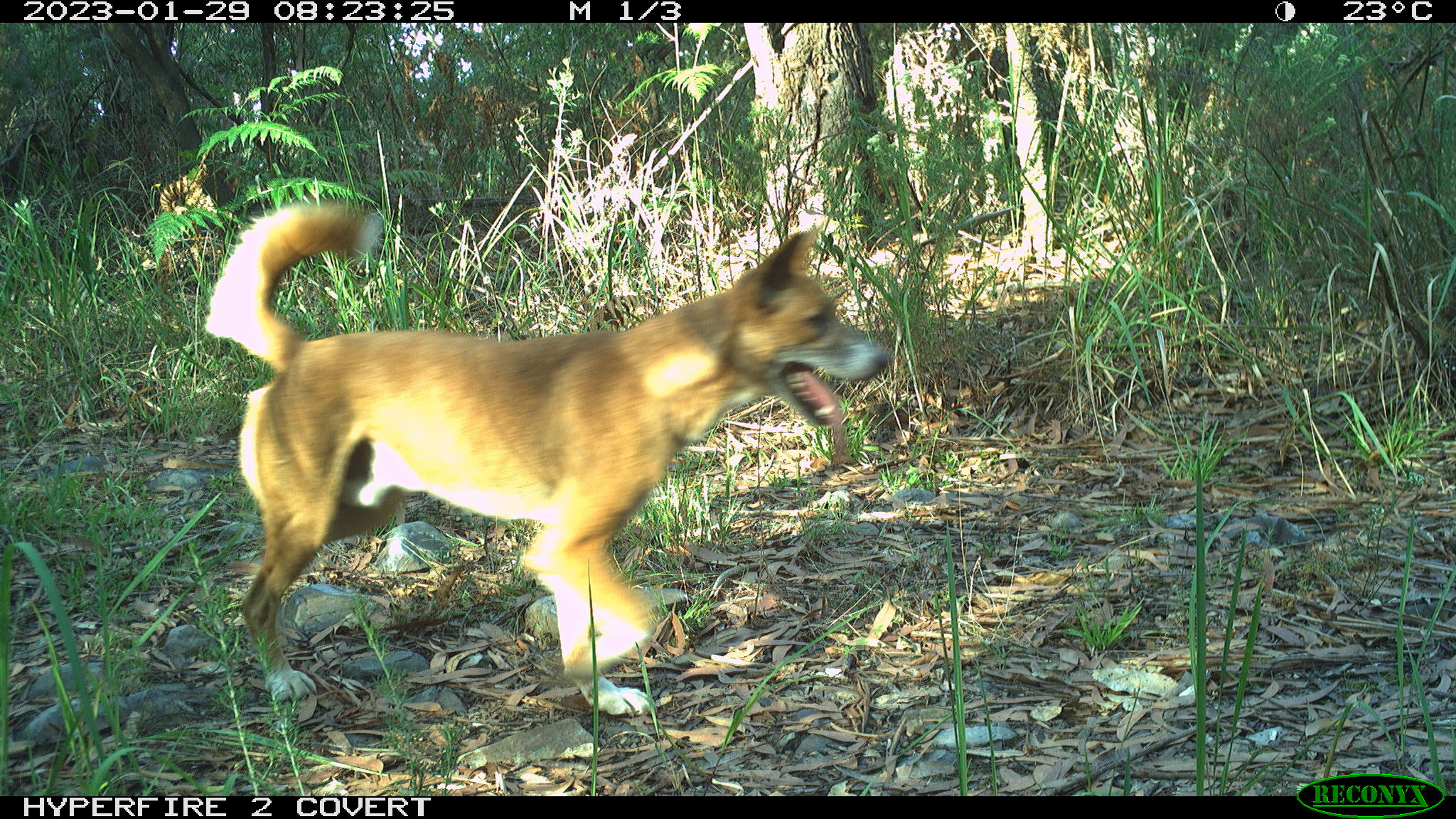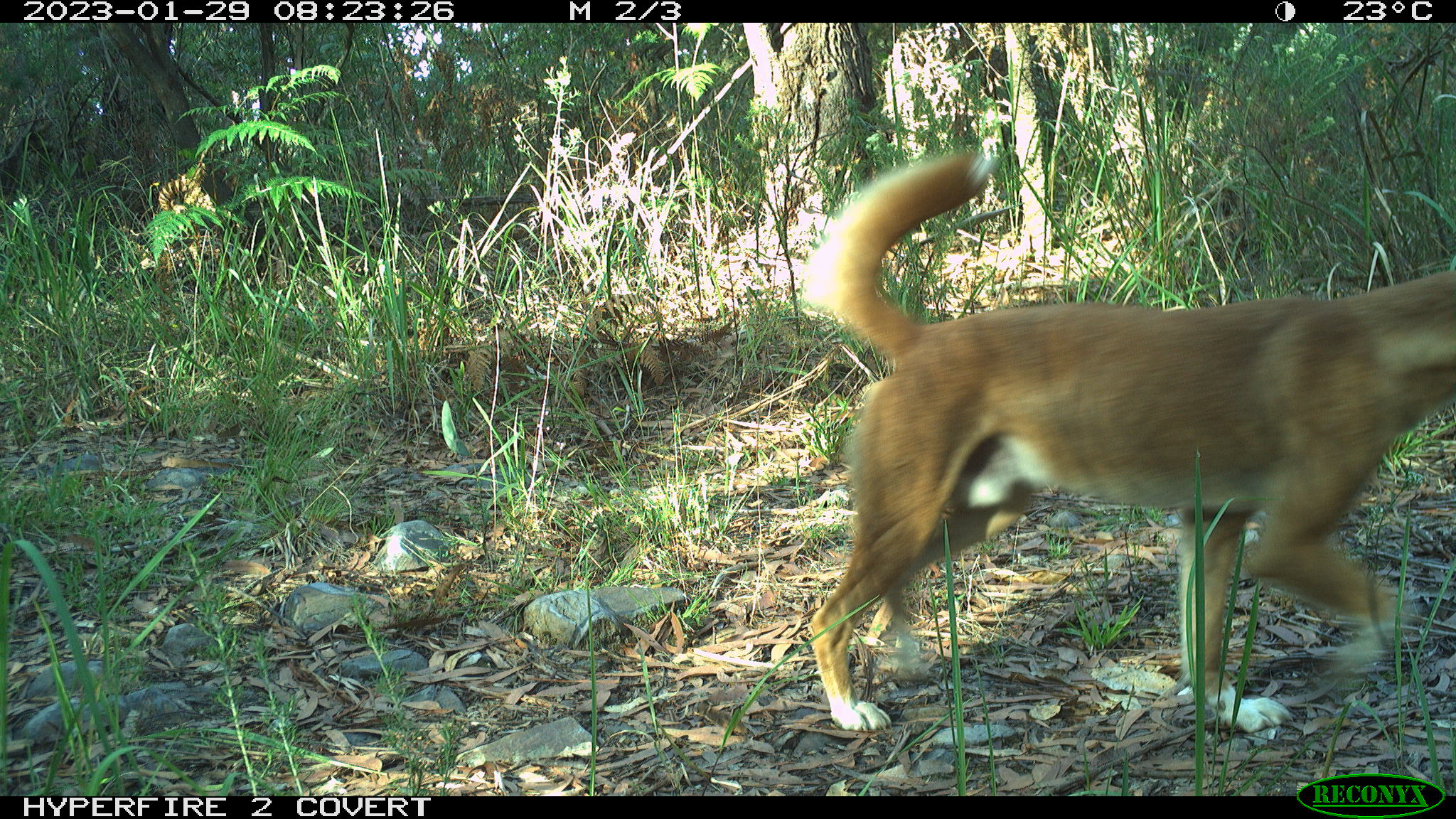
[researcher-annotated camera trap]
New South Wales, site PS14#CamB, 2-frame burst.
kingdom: Animalia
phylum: Chordata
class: Mammalia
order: Carnivora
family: Canidae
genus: Canis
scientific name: Canis familiaris dingo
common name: dingo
Dingo (Canis familiaris dingo).